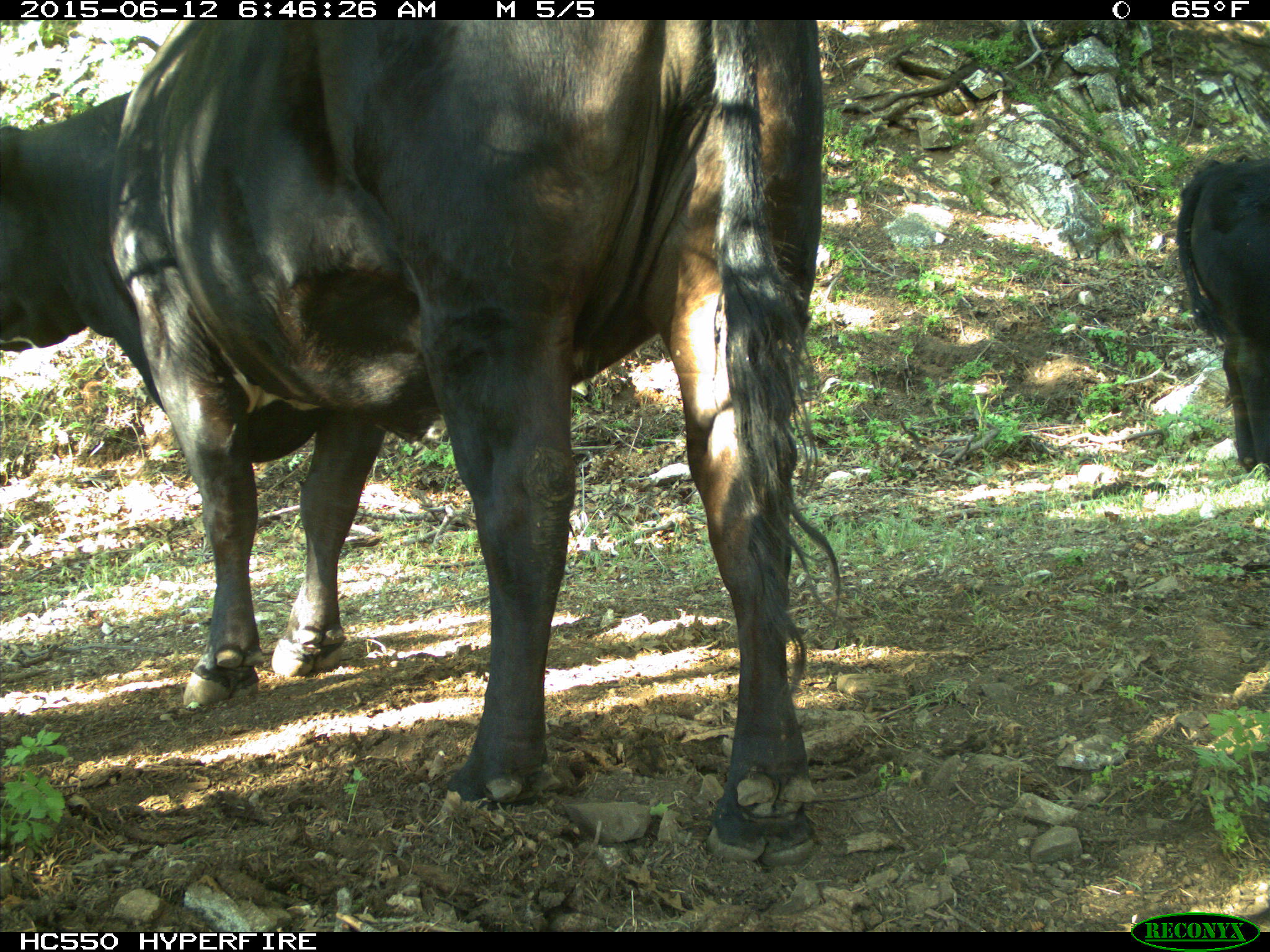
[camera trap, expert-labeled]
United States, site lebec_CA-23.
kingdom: Animalia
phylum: Chordata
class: Mammalia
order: Artiodactyla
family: Bovidae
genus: Bos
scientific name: Bos taurus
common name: domestic cow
Bos taurus (domestic cow).